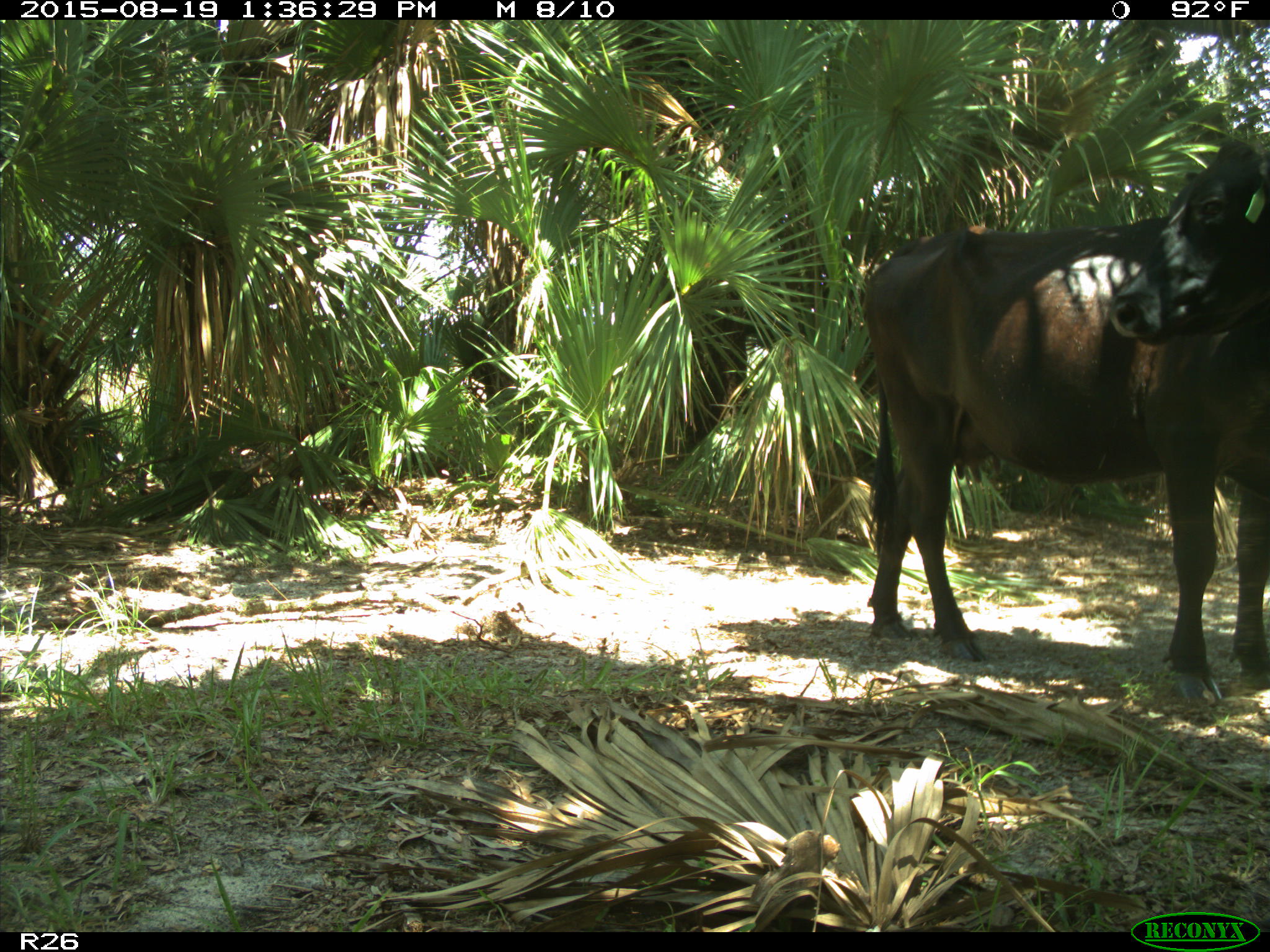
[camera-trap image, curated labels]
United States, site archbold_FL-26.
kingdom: Animalia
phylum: Chordata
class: Mammalia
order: Artiodactyla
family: Bovidae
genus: Bos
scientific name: Bos taurus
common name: domestic cow